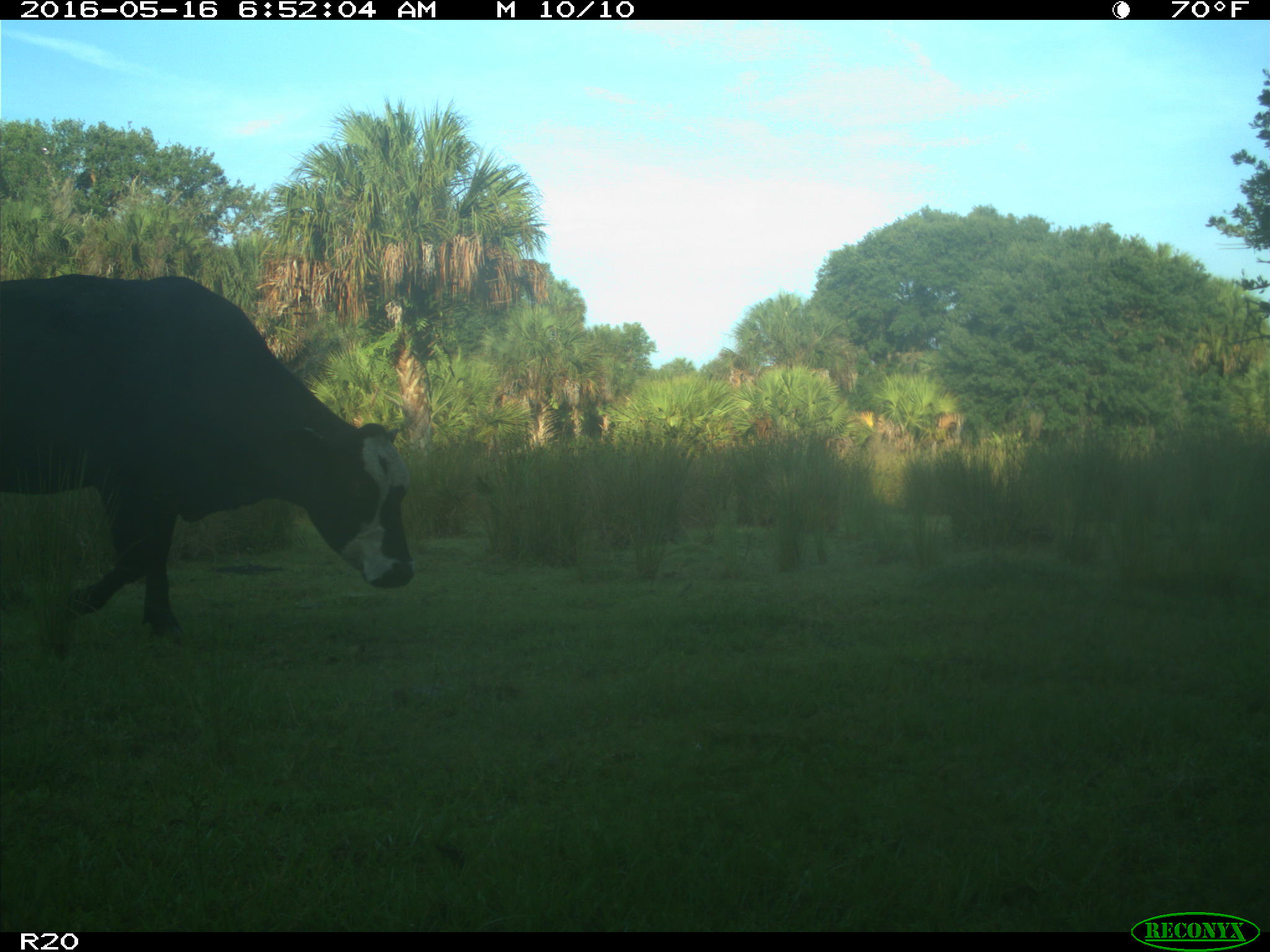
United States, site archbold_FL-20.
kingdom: Animalia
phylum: Chordata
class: Mammalia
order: Artiodactyla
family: Bovidae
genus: Bos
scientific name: Bos taurus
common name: domestic cow